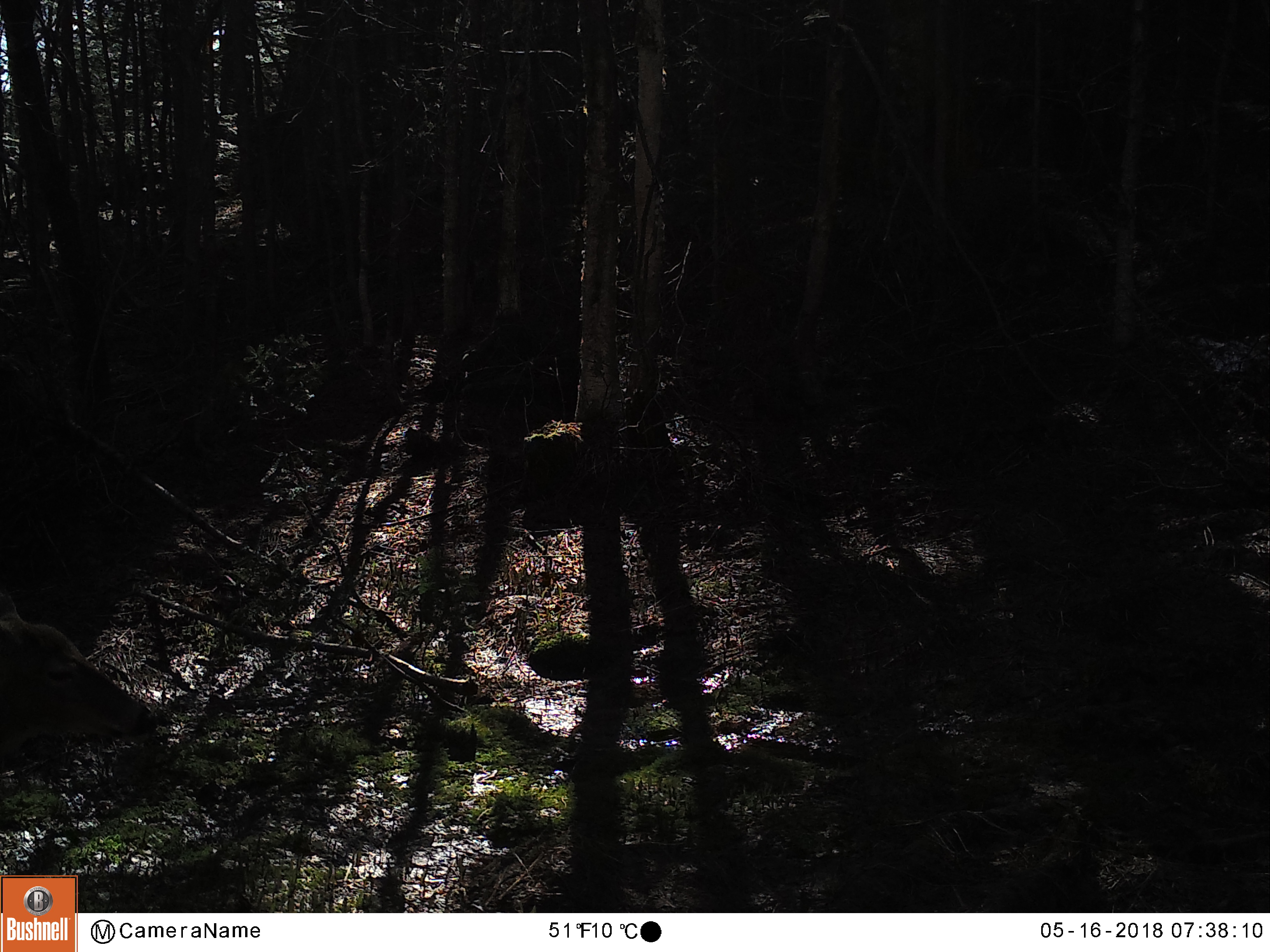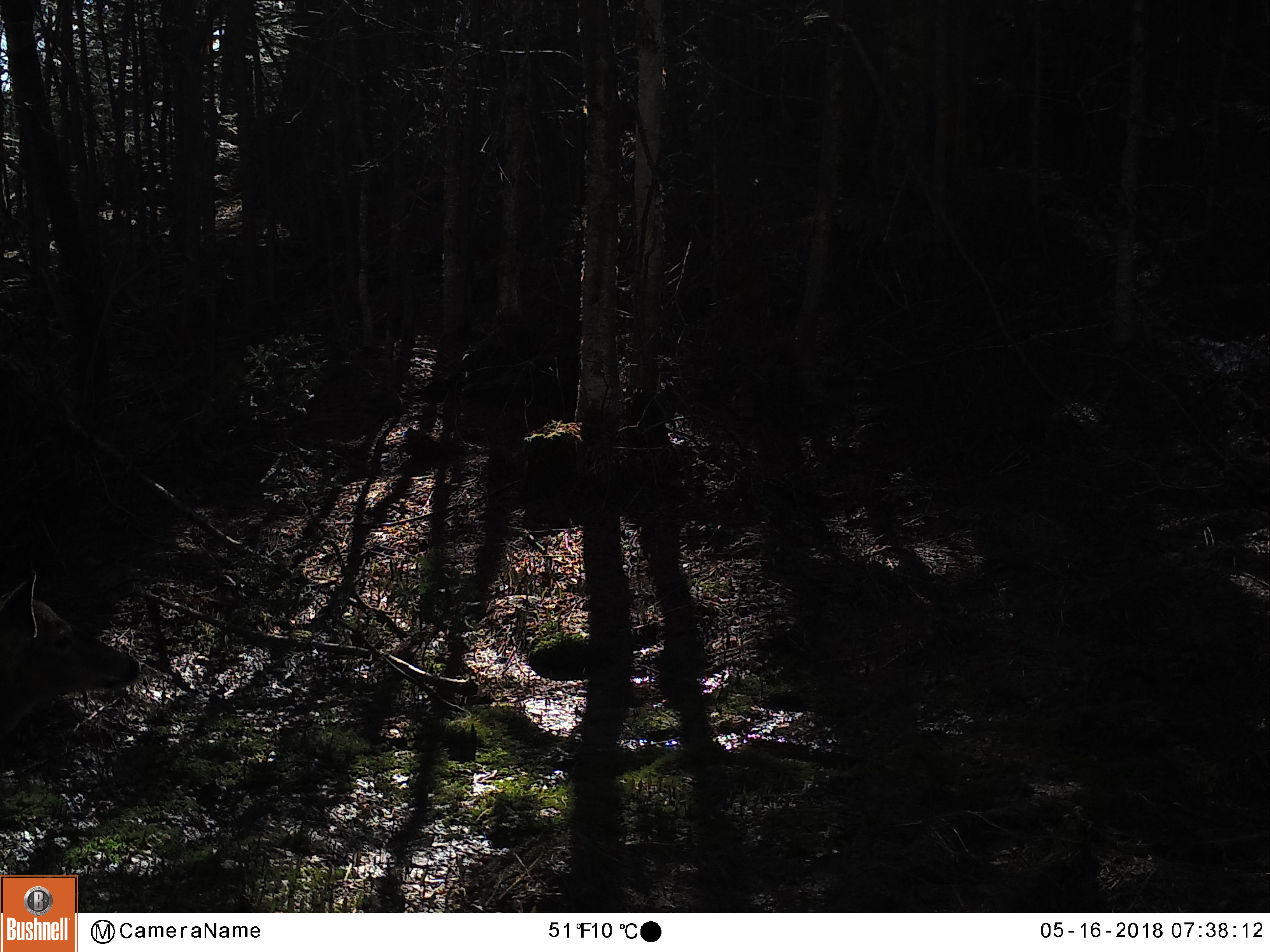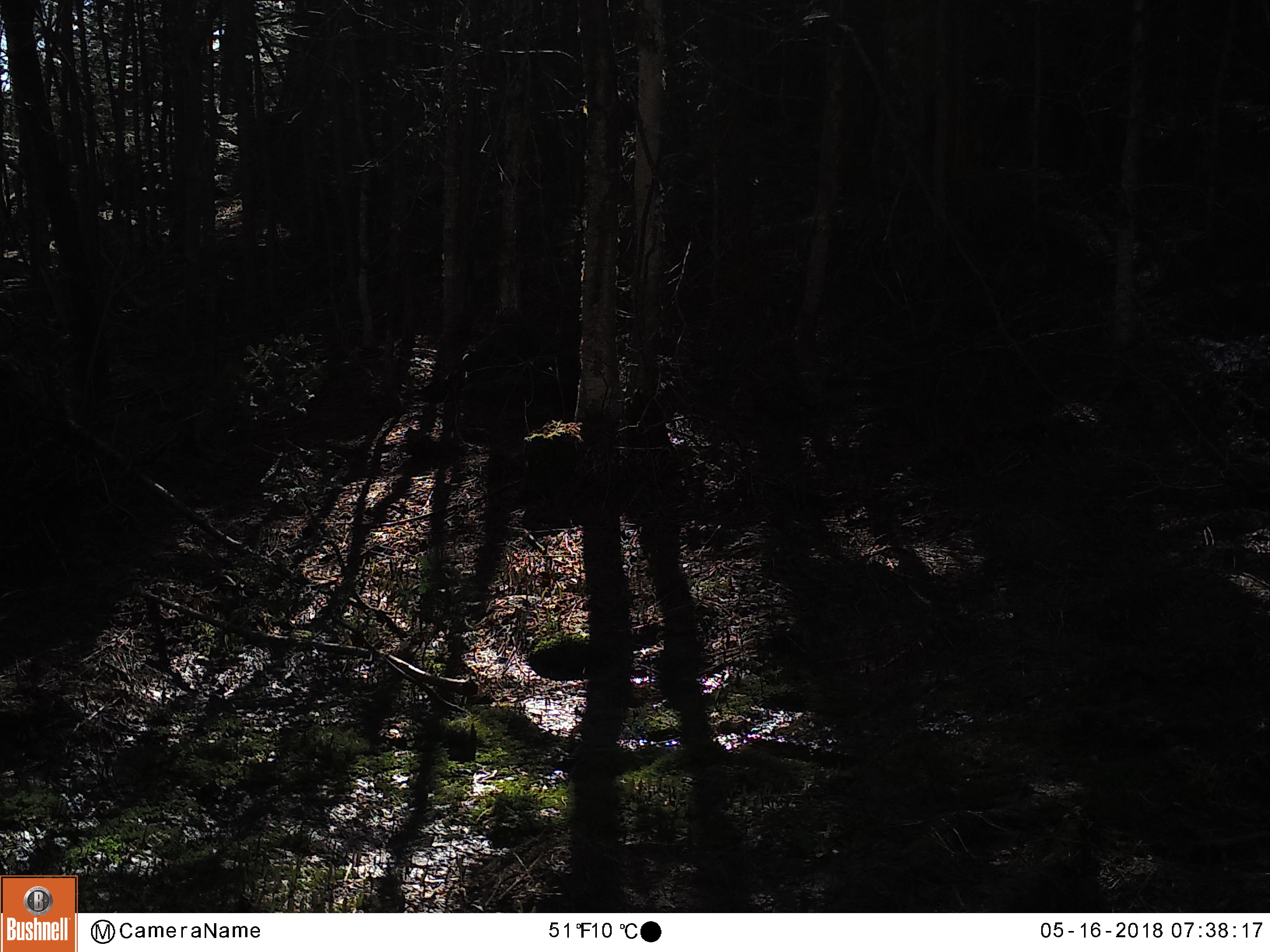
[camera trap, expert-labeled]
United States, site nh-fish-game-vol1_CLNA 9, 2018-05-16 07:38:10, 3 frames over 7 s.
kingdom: Animalia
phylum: Chordata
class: Mammalia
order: Artiodactyla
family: Cervidae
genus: Odocoileus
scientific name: Odocoileus virginianus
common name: white-tailed deer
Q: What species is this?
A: White-tailed deer (Odocoileus virginianus).